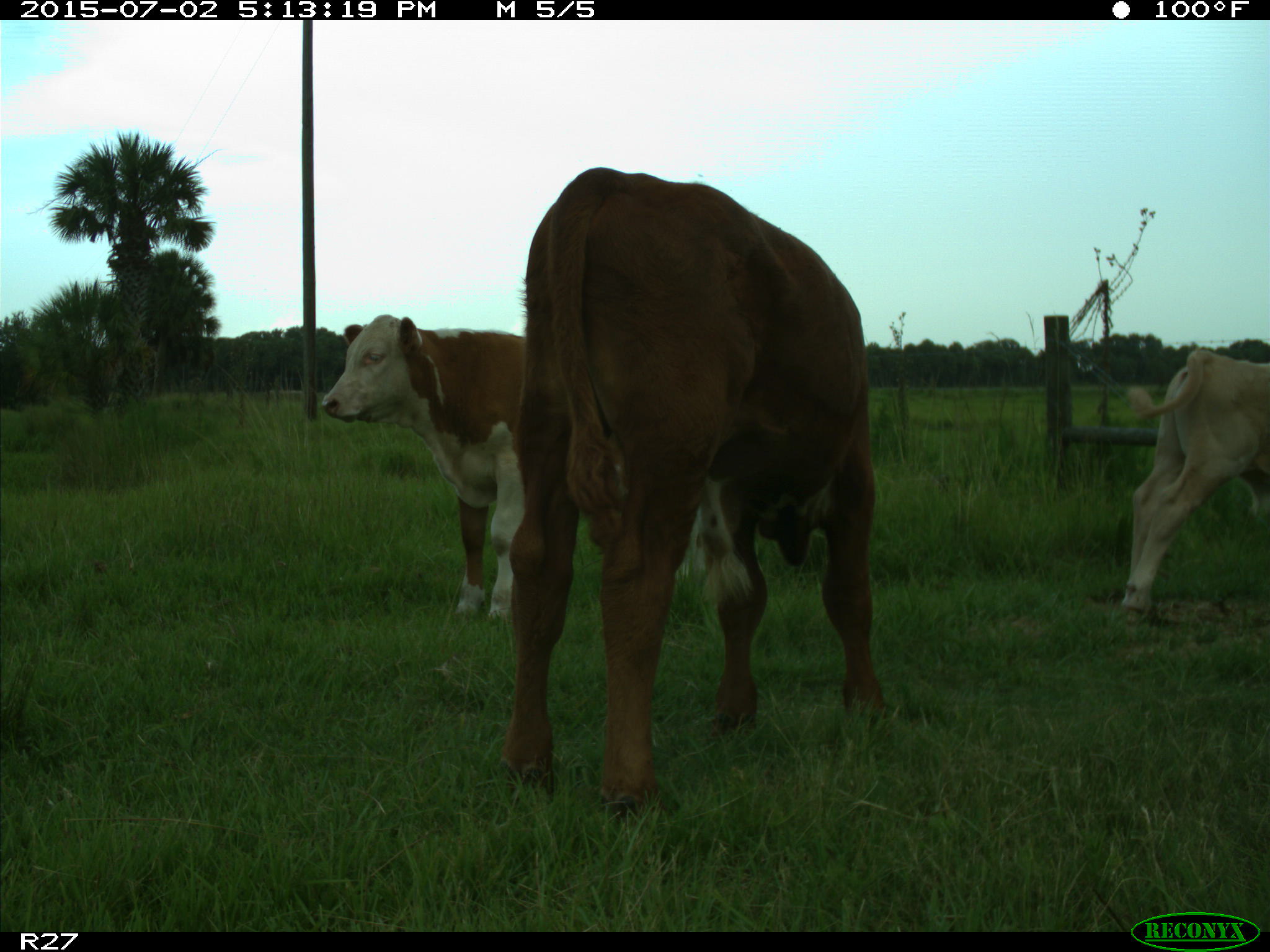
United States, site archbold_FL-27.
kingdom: Animalia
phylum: Chordata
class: Mammalia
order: Artiodactyla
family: Bovidae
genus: Bos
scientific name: Bos taurus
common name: domestic cow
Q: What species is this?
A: Bos taurus (domestic cow).